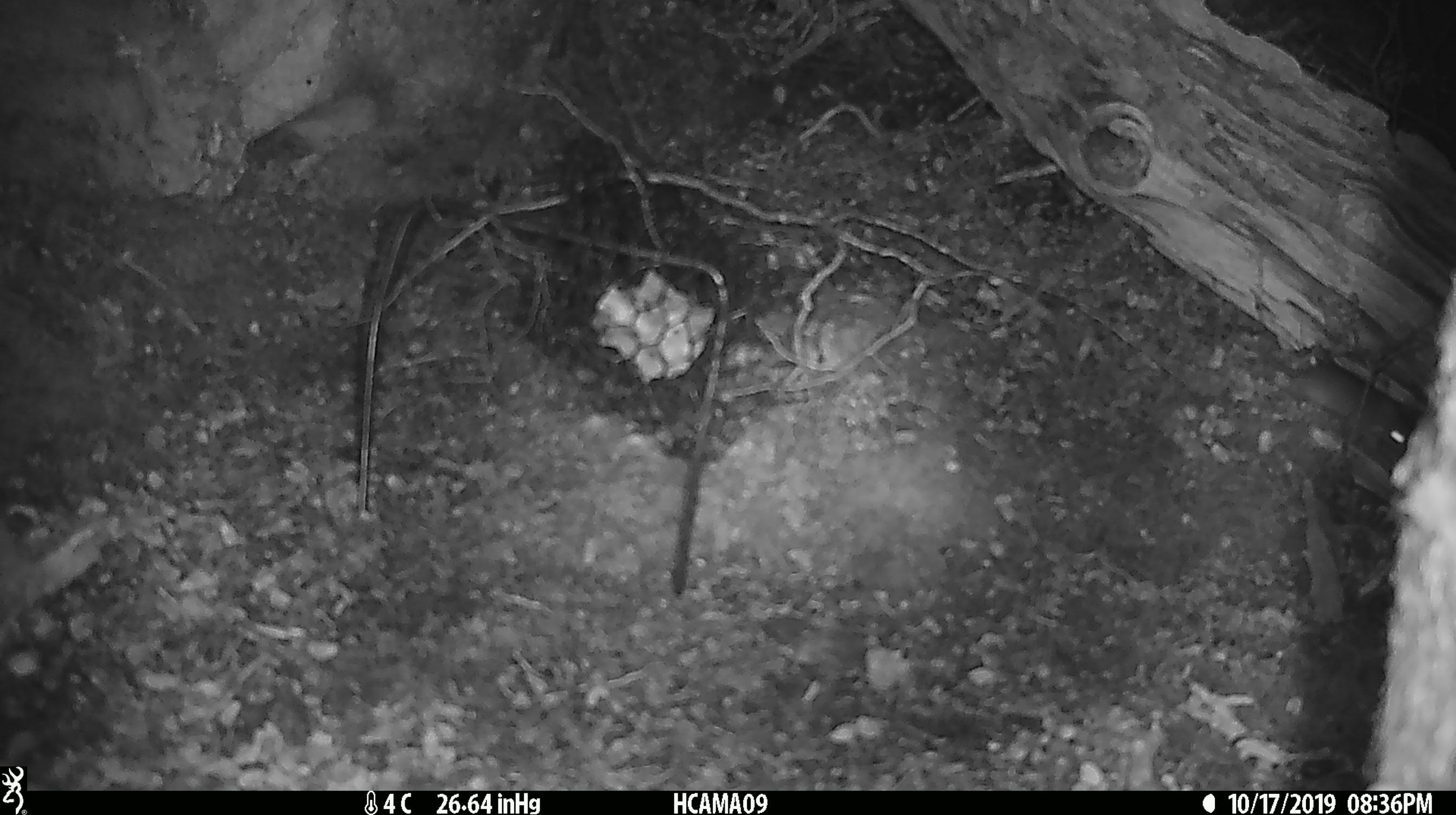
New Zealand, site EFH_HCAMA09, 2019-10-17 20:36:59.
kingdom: Animalia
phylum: Chordata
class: Mammalia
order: Rodentia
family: Muridae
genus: Mus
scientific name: Mus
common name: mouse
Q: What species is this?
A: Mouse (Mus).